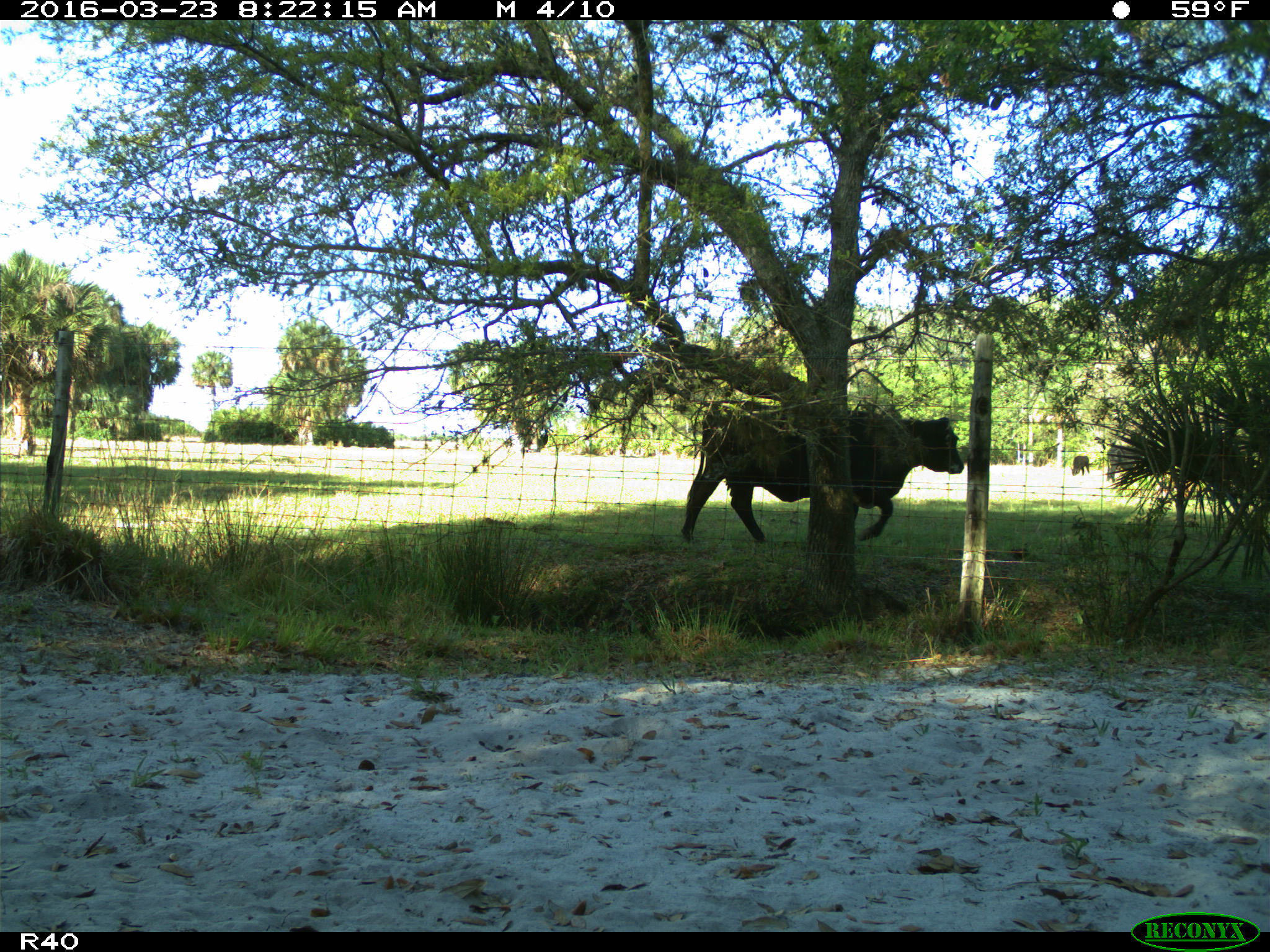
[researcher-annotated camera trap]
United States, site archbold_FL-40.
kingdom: Animalia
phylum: Chordata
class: Mammalia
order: Artiodactyla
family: Bovidae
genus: Bos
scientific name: Bos taurus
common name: domestic cow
Bos taurus (domestic cow).